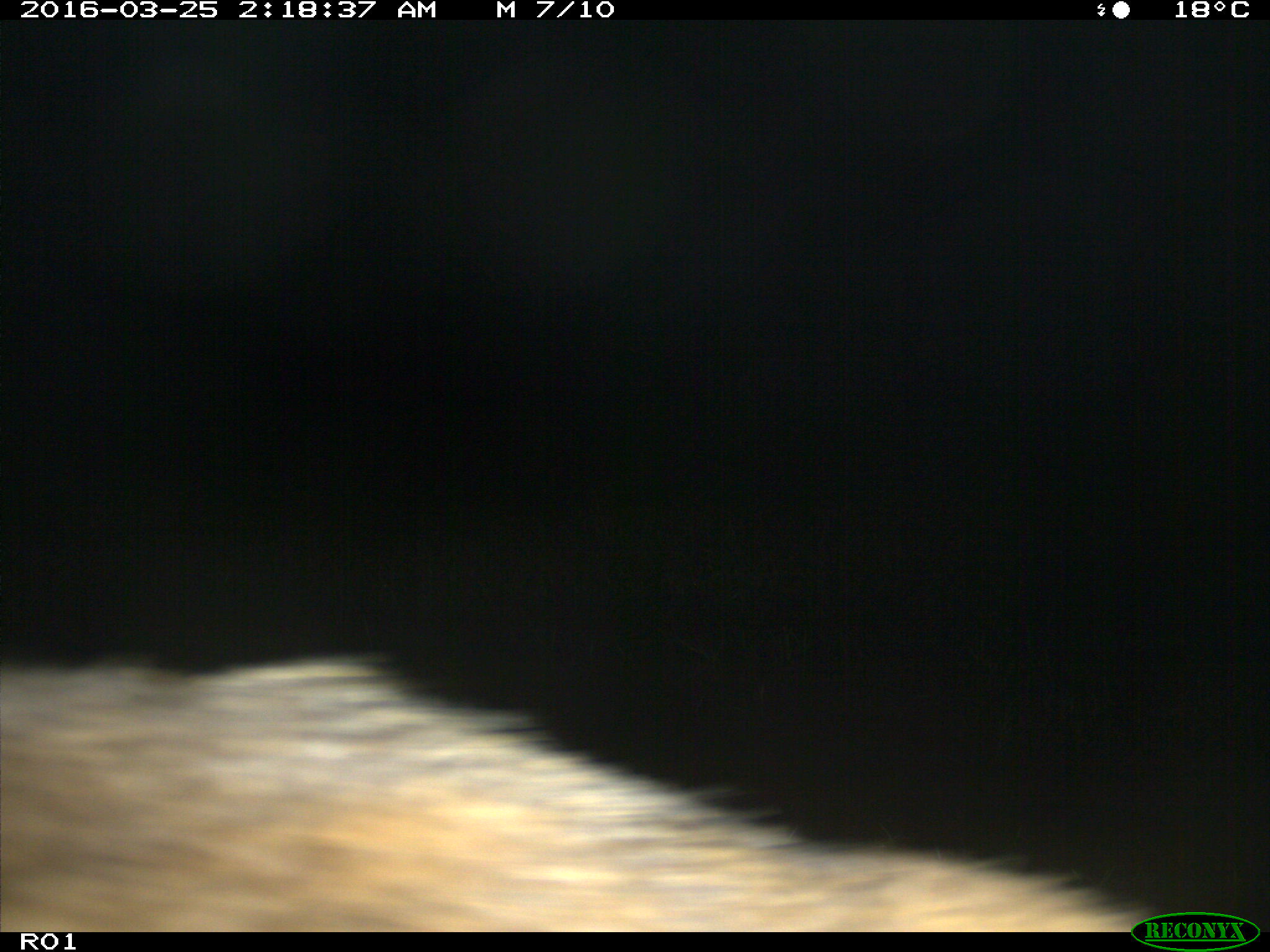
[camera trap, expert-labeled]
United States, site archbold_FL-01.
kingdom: Animalia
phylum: Chordata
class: Mammalia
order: Artiodactyla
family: Bovidae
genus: Bos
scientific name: Bos taurus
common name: domestic cow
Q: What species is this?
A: Bos taurus (domestic cow).